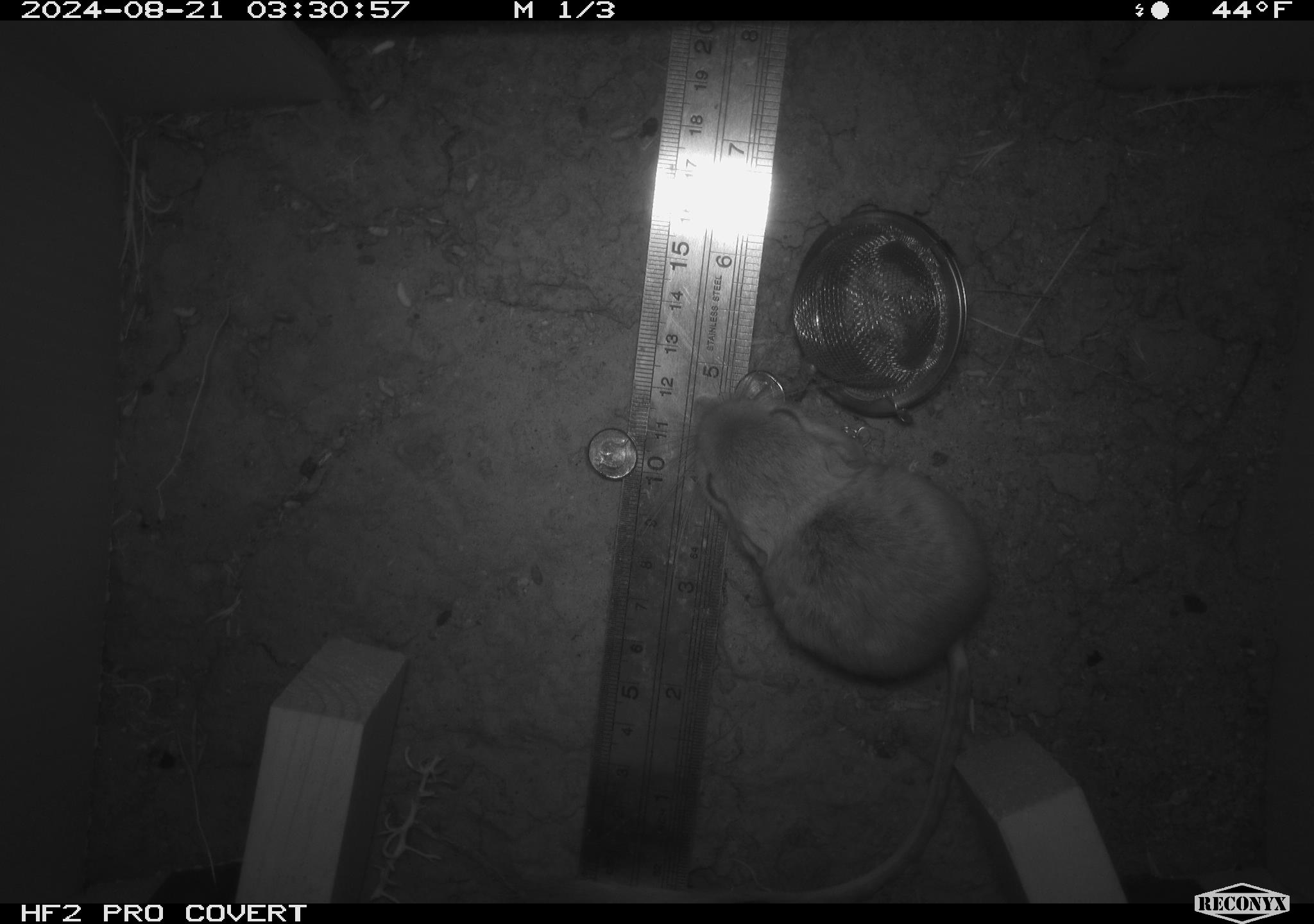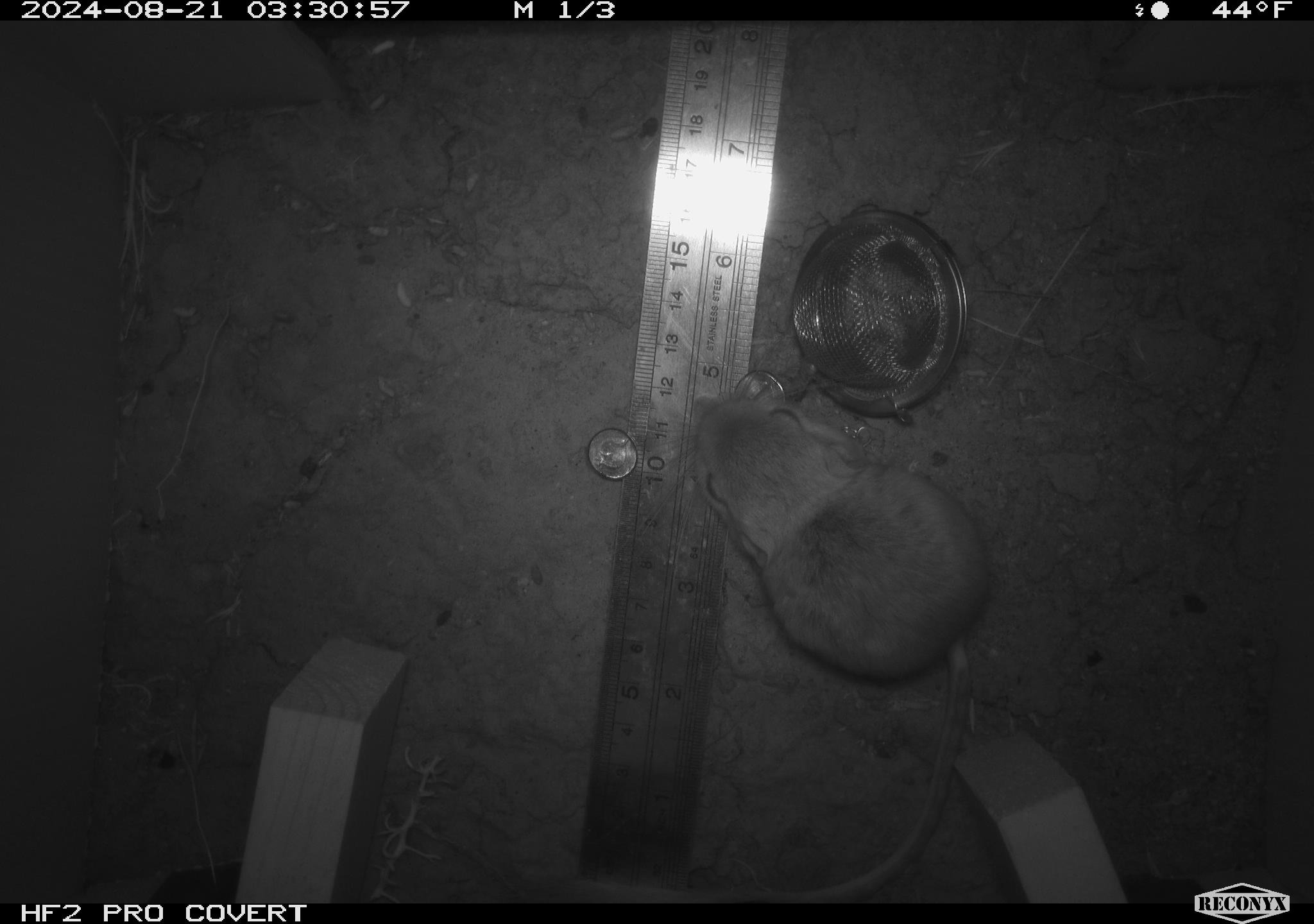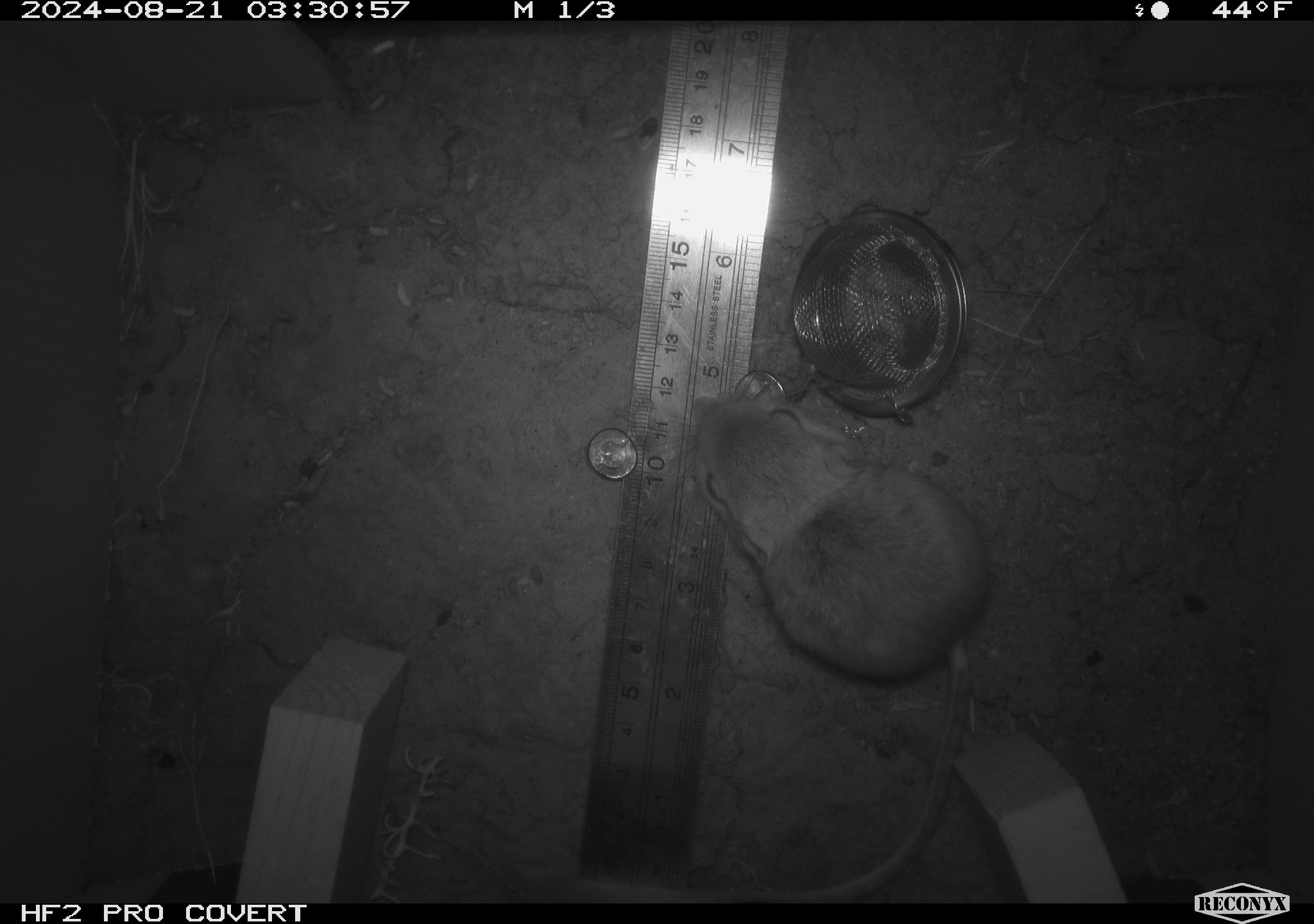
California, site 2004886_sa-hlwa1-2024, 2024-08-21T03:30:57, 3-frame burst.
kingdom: Animalia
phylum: Chordata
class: Mammalia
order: Rodentia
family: Heteromyidae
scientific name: Heteromyidae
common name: kangaroo rats and pocket mice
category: heteromyidae family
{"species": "heteromyidae family (kangaroo rats and pocket mice) (Heteromyidae)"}